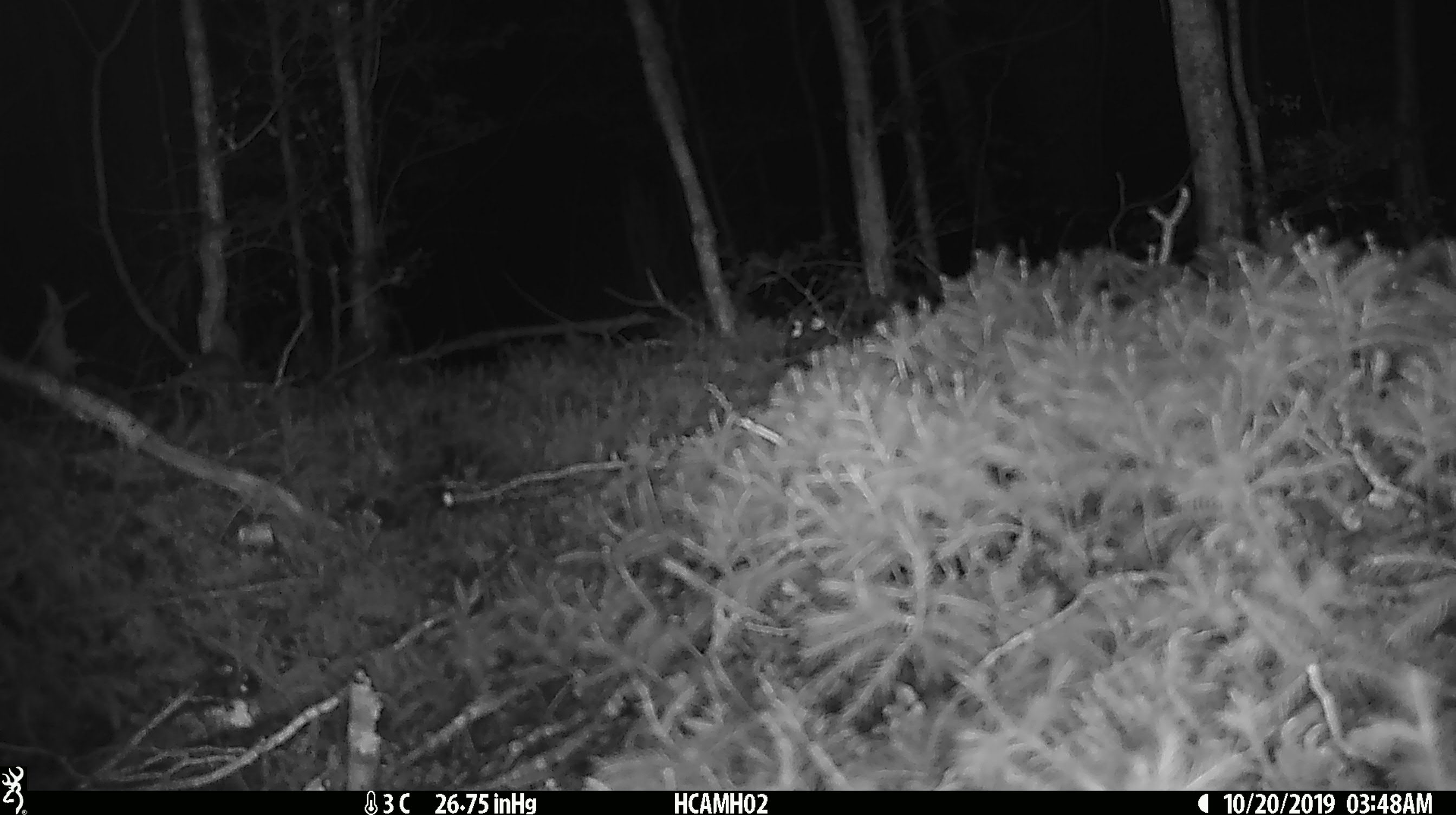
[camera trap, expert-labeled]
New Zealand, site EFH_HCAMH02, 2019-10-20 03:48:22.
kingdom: Animalia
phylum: Chordata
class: Mammalia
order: Rodentia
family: Muridae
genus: Mus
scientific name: Mus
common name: mouse